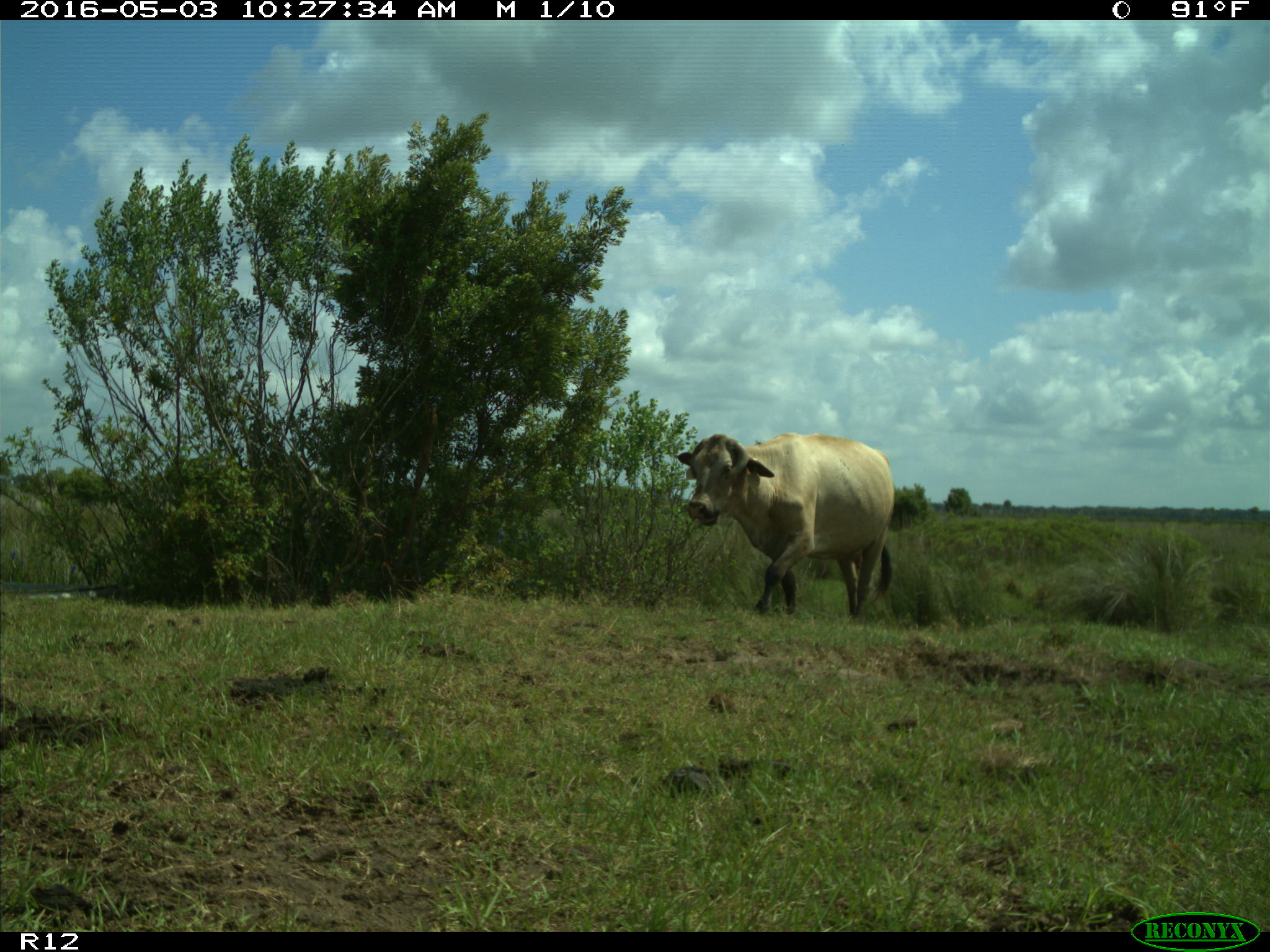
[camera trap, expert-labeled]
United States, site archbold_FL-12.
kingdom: Animalia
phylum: Chordata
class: Mammalia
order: Artiodactyla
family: Bovidae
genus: Bos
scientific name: Bos taurus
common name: domestic cow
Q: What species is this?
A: Bos taurus (domestic cow).